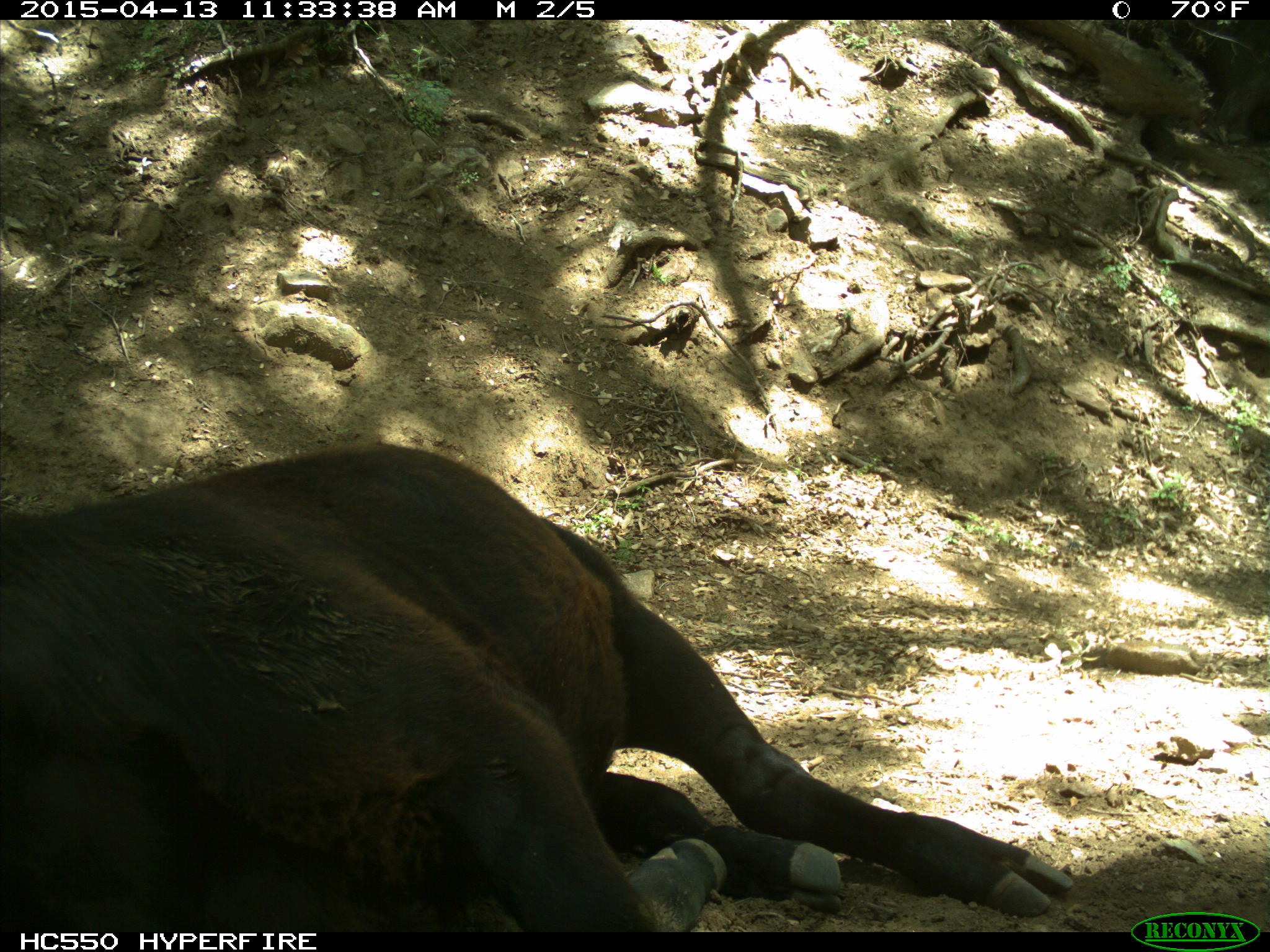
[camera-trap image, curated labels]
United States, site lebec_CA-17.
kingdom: Animalia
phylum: Chordata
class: Mammalia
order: Artiodactyla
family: Bovidae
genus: Bos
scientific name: Bos taurus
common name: domestic cow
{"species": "Bos taurus (domestic cow)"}